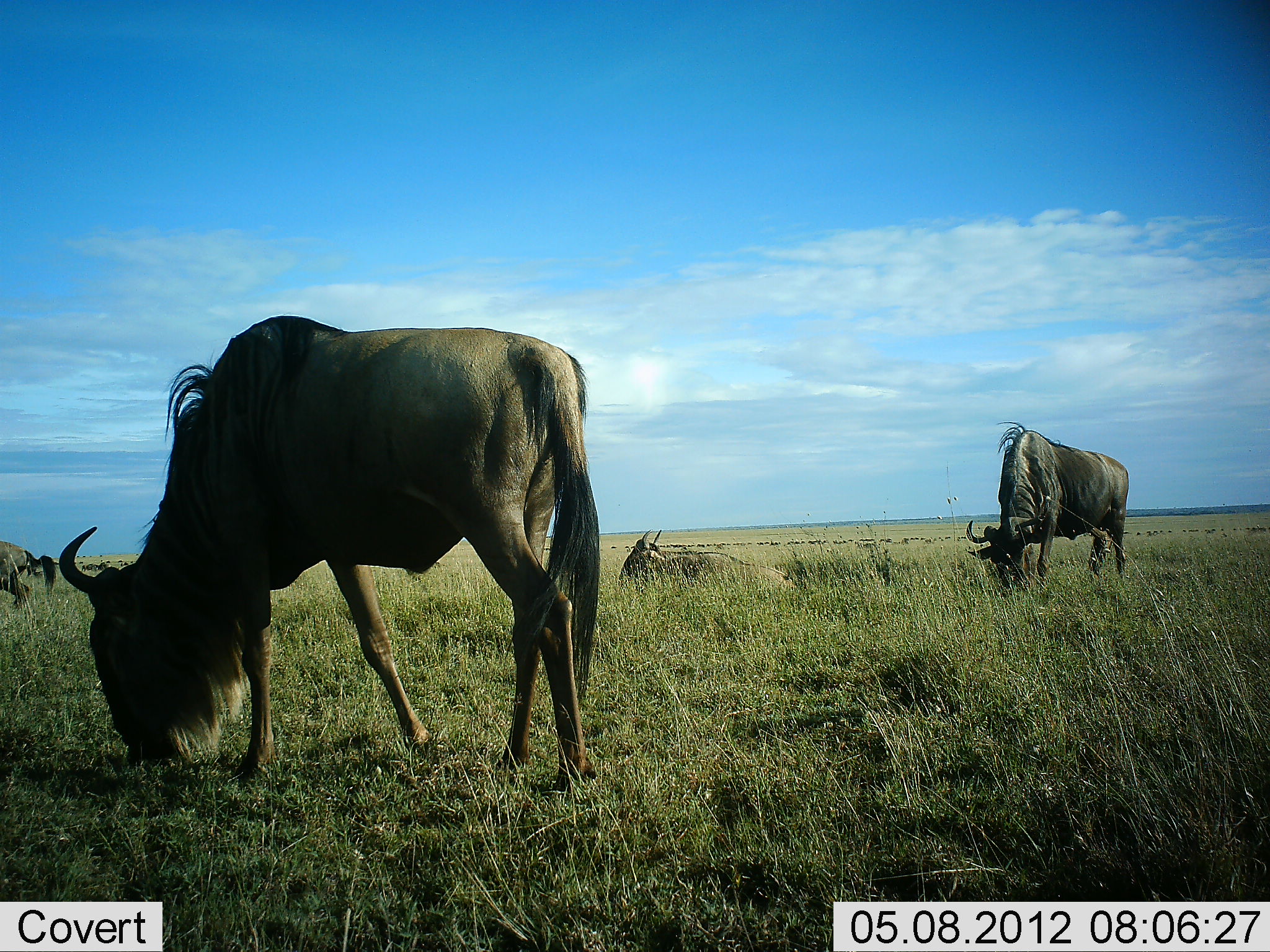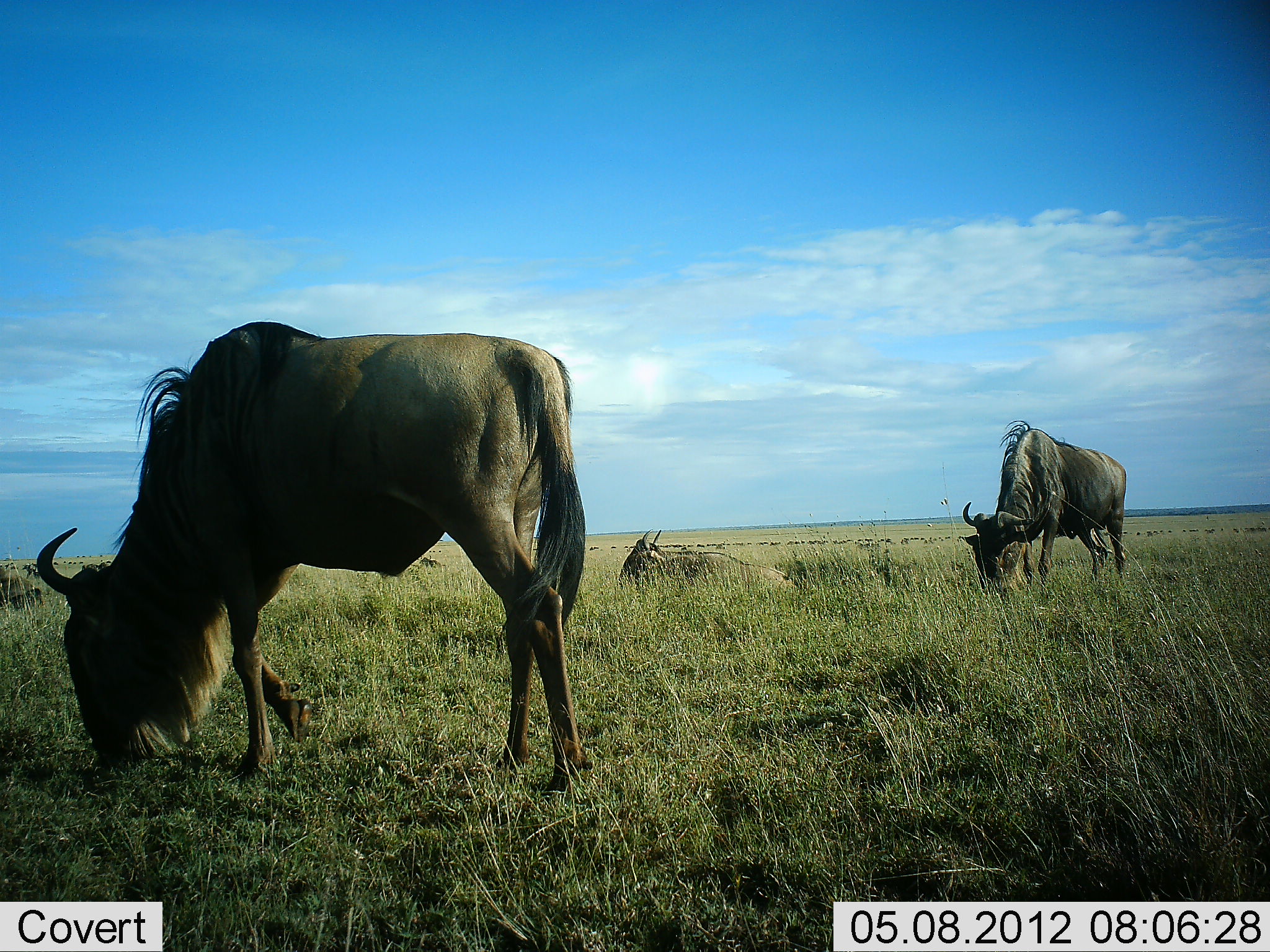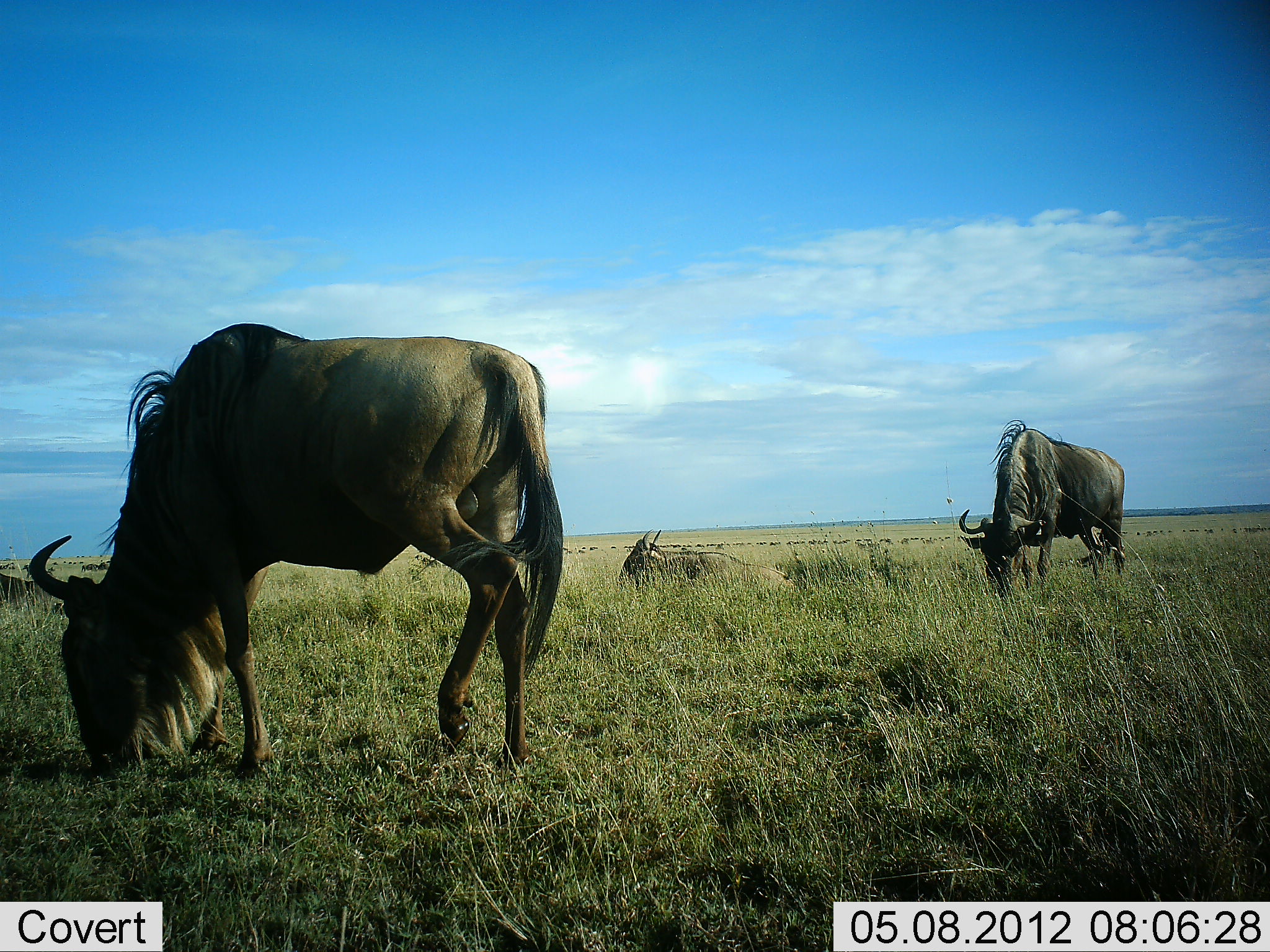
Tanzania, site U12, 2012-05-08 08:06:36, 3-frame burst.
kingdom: Animalia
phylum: Chordata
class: Mammalia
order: Artiodactyla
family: Bovidae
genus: Connochaetes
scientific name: Connochaetes taurinus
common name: blue wildebeest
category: wildebeest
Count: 4.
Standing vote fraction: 20%.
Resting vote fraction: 80%.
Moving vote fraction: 20%.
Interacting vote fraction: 0%.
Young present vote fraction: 0%.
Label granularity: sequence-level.